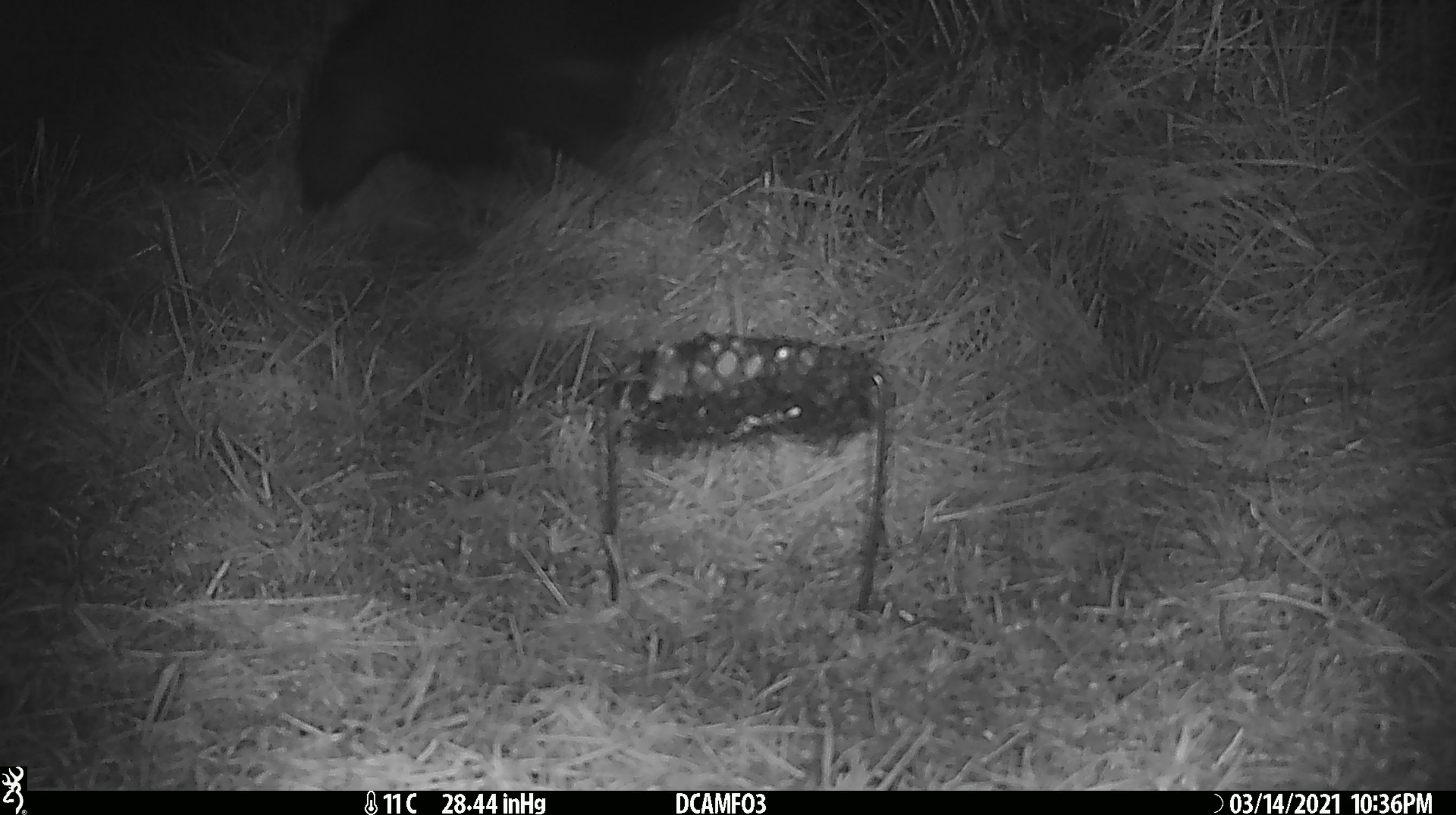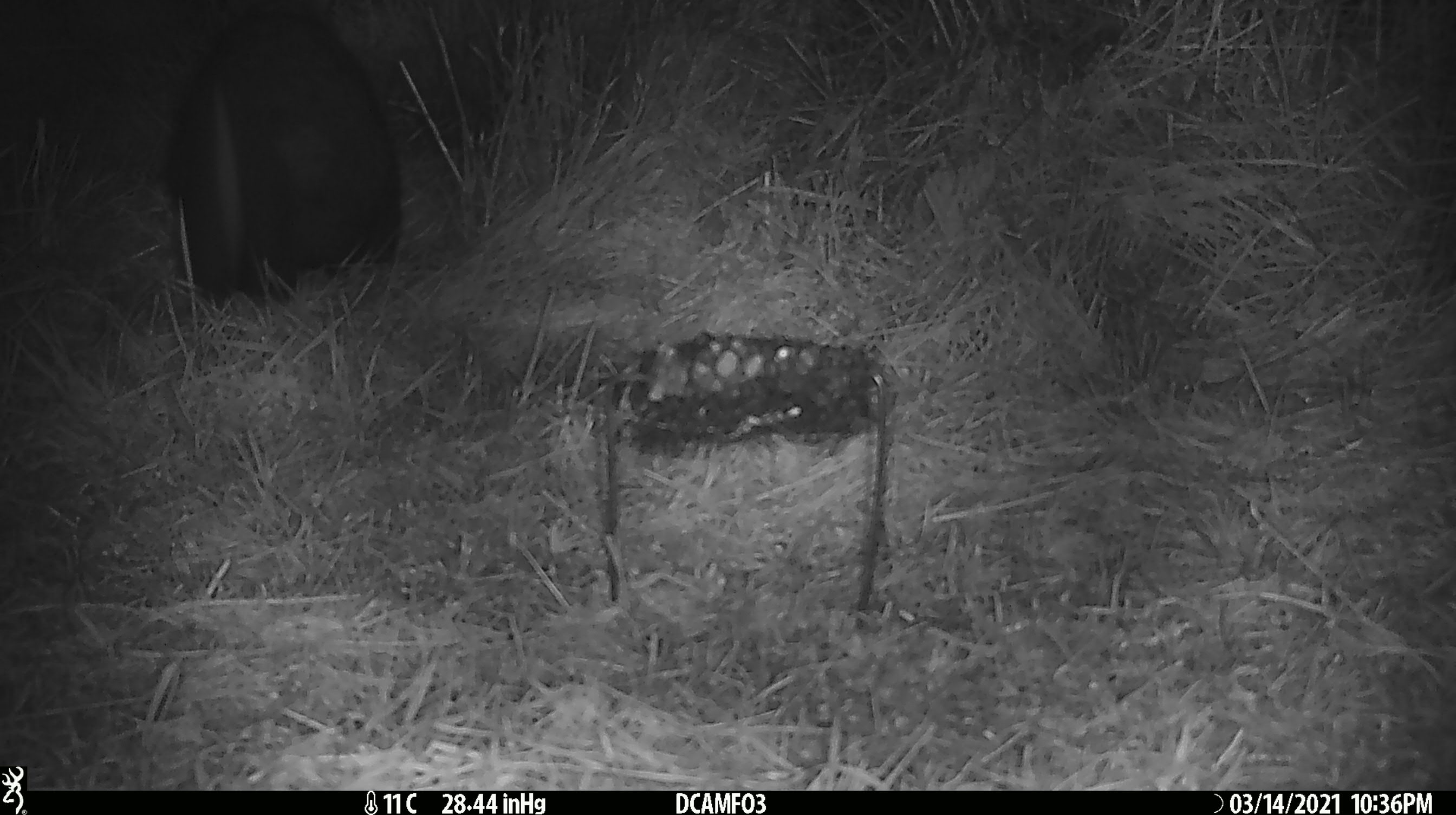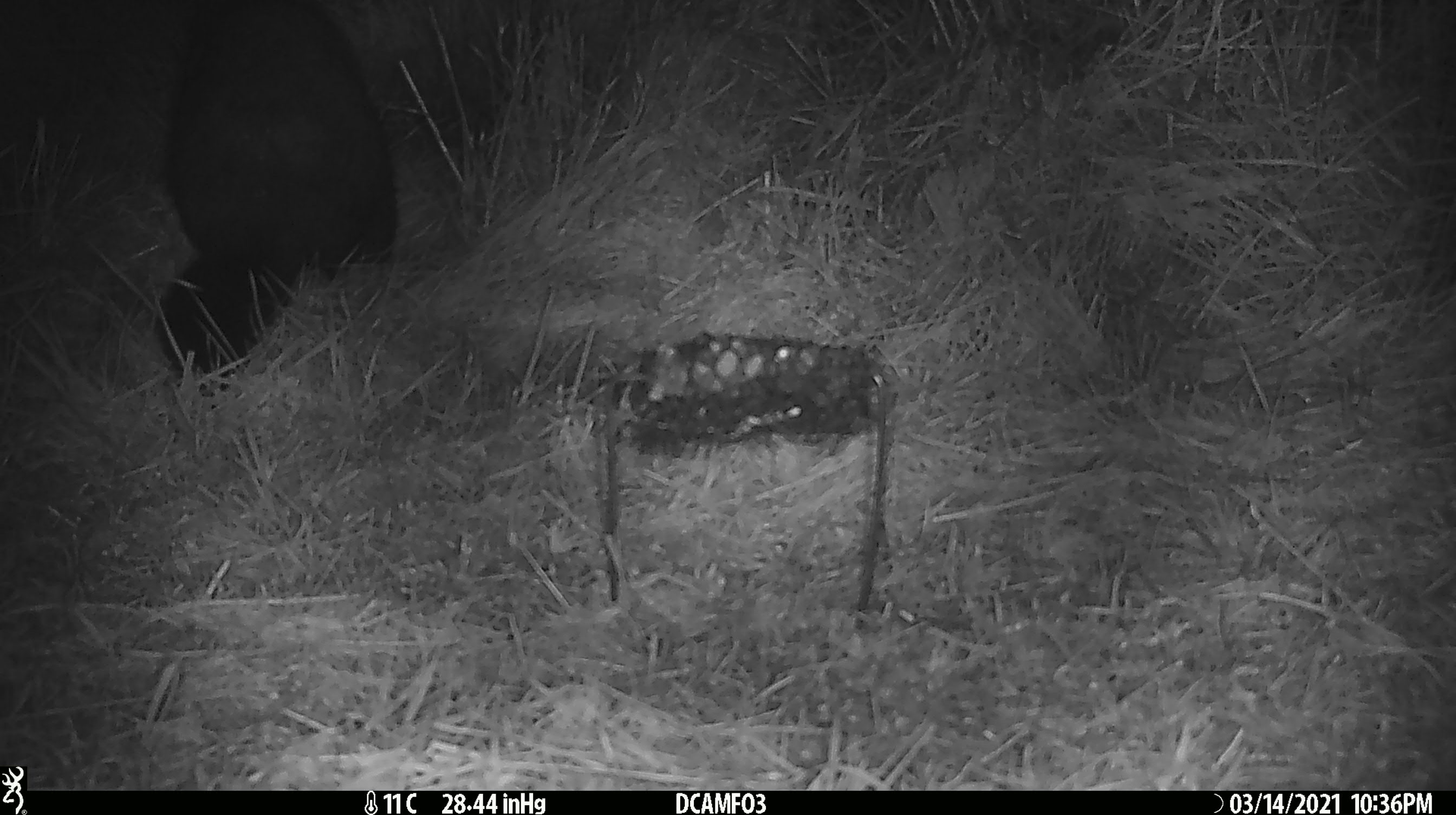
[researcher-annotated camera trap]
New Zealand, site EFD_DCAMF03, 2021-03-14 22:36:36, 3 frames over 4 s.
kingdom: Animalia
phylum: Chordata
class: Mammalia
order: Diprotodontia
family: Phalangeridae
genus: Trichosurus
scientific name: Trichosurus vulpecula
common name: common brushtail possum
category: possum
Possum (common brushtail possum) (Trichosurus vulpecula).